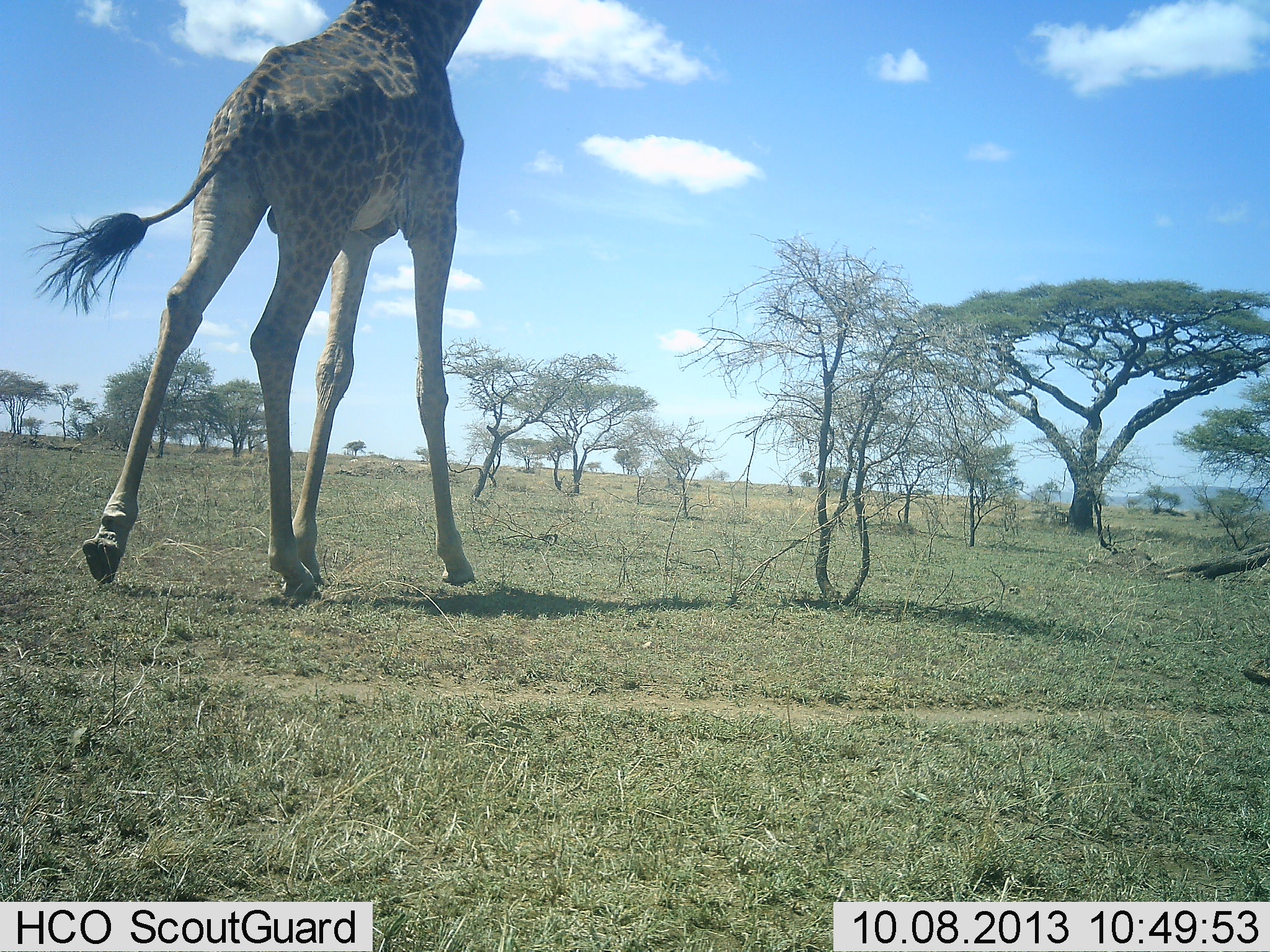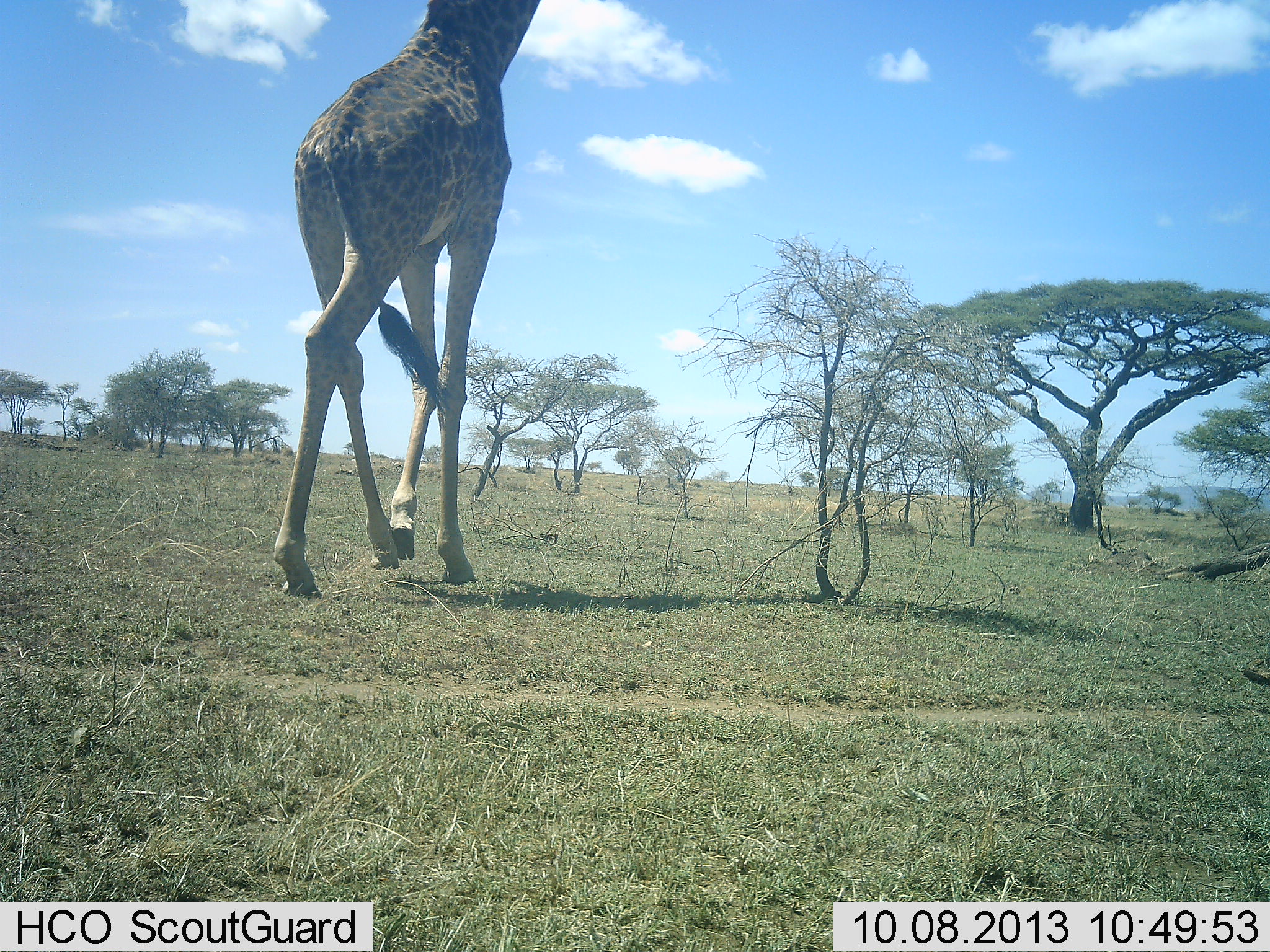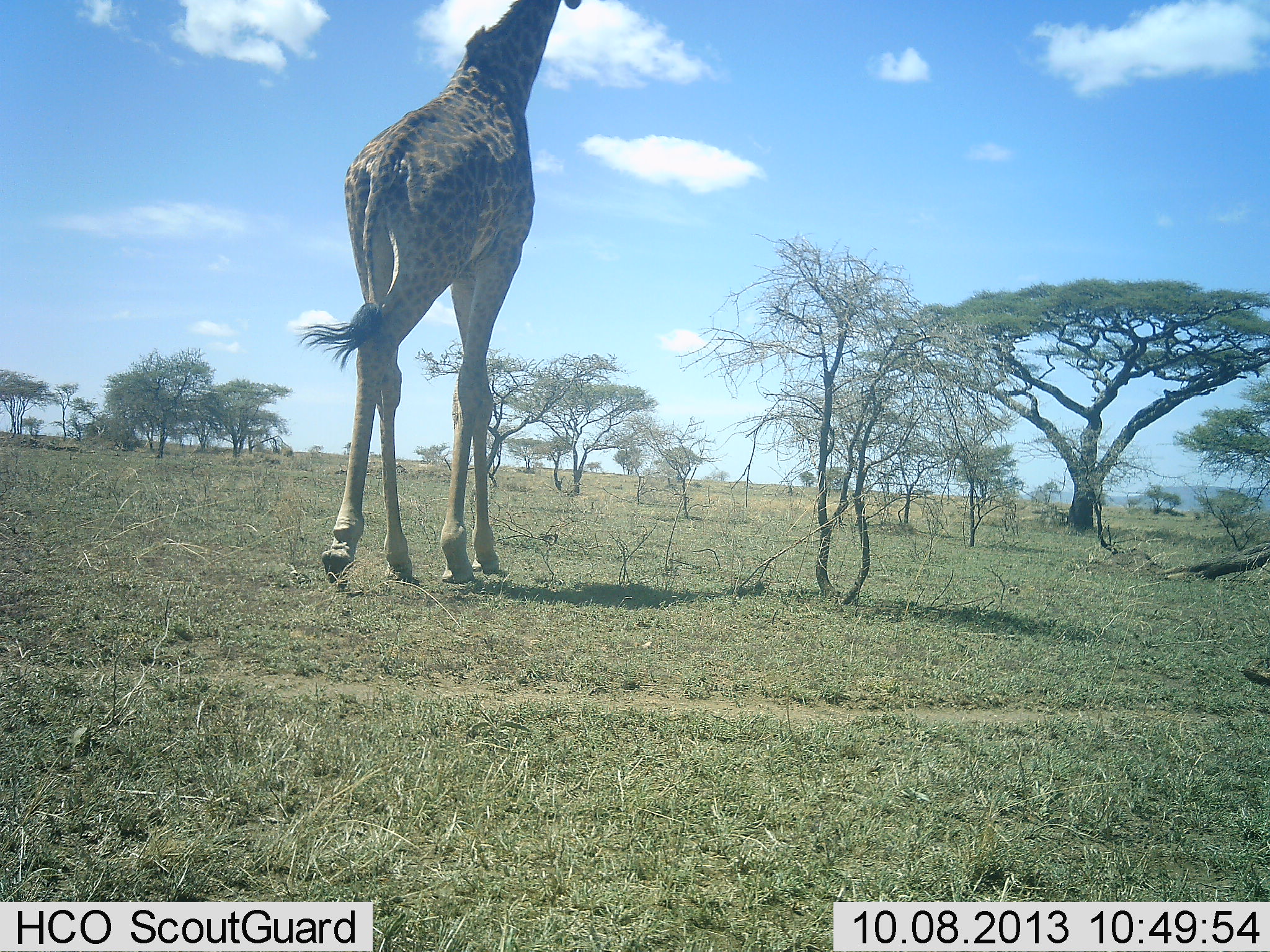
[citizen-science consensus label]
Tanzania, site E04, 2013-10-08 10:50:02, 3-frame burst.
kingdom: Animalia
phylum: Chordata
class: Mammalia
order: Artiodactyla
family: Giraffidae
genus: Giraffa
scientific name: Giraffa camelopardalis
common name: giraffe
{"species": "giraffe (Giraffa camelopardalis)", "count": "1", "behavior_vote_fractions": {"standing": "0%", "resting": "0%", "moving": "100%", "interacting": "0%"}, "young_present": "0%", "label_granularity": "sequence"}